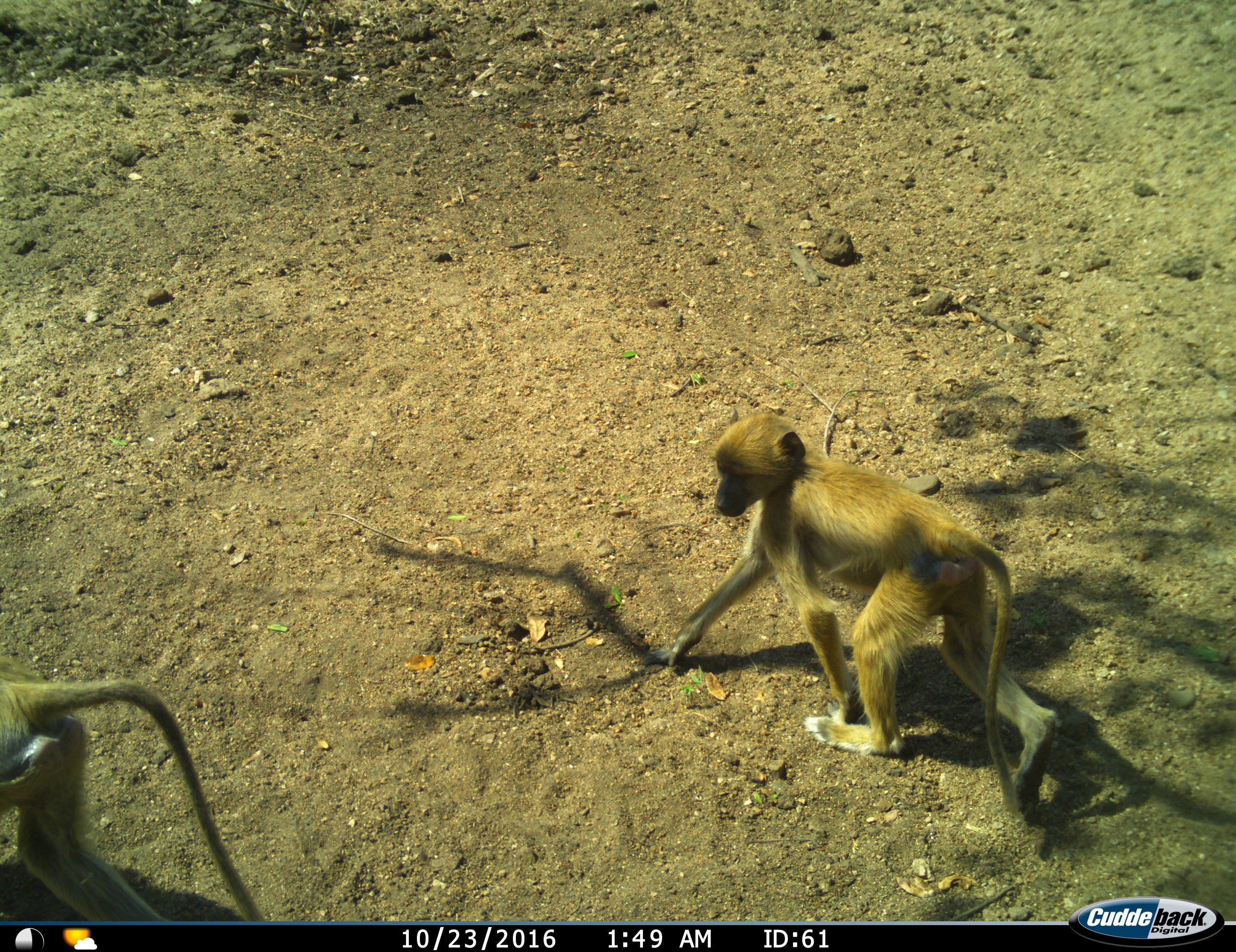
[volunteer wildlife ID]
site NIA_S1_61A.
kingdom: Animalia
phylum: Chordata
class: Mammalia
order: Primates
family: Cercopithecidae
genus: Papio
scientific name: Papio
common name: baboon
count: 2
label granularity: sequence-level